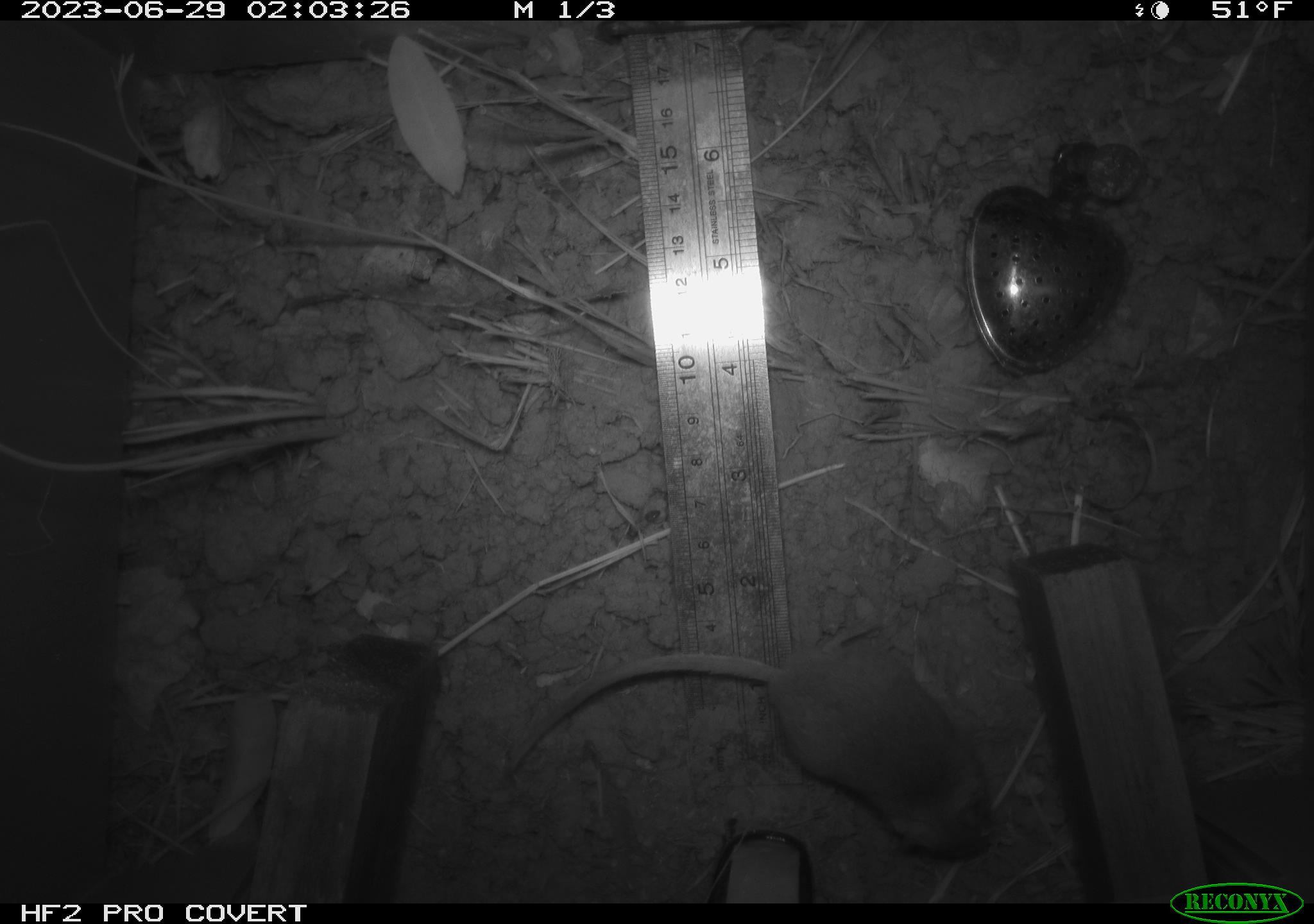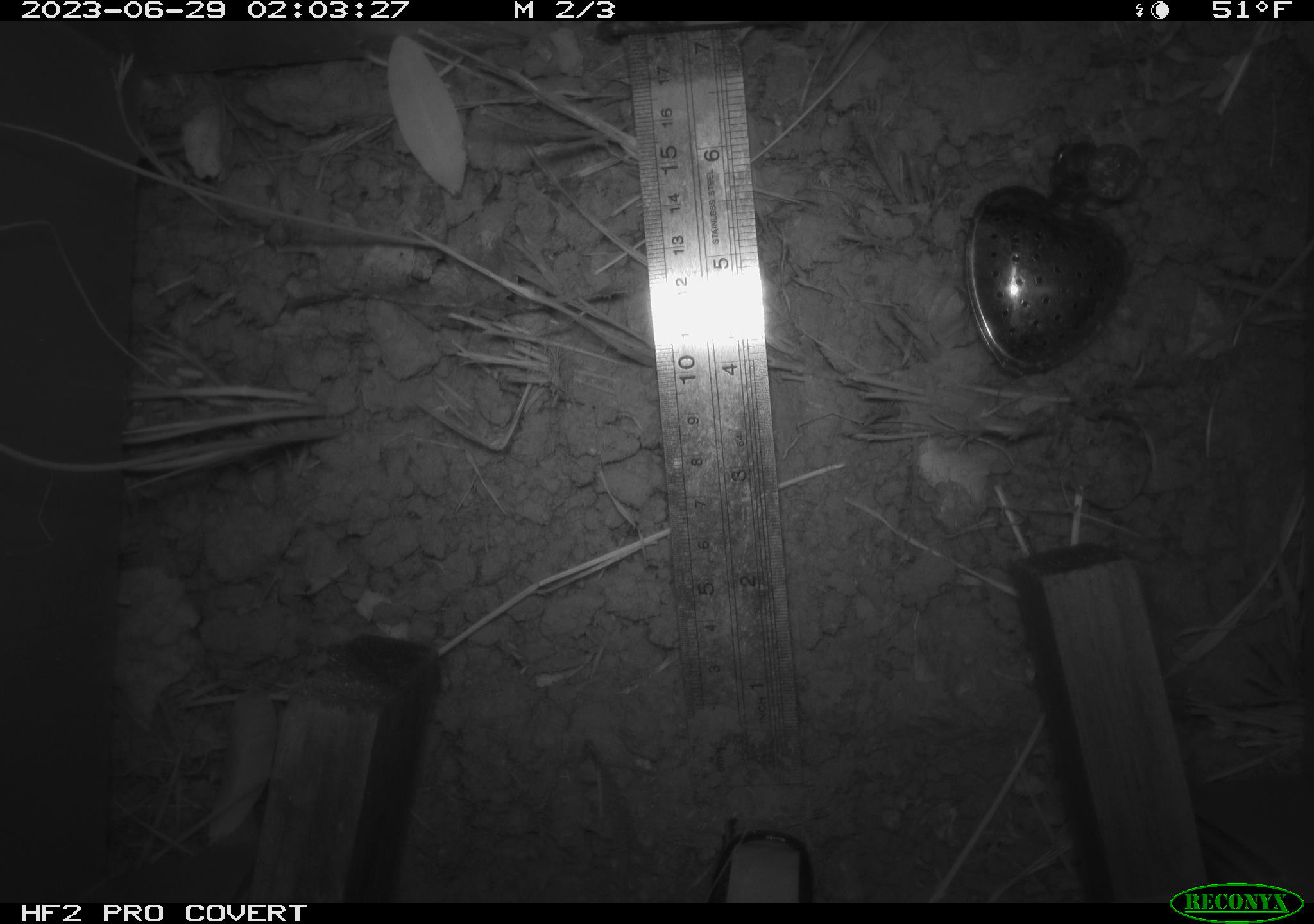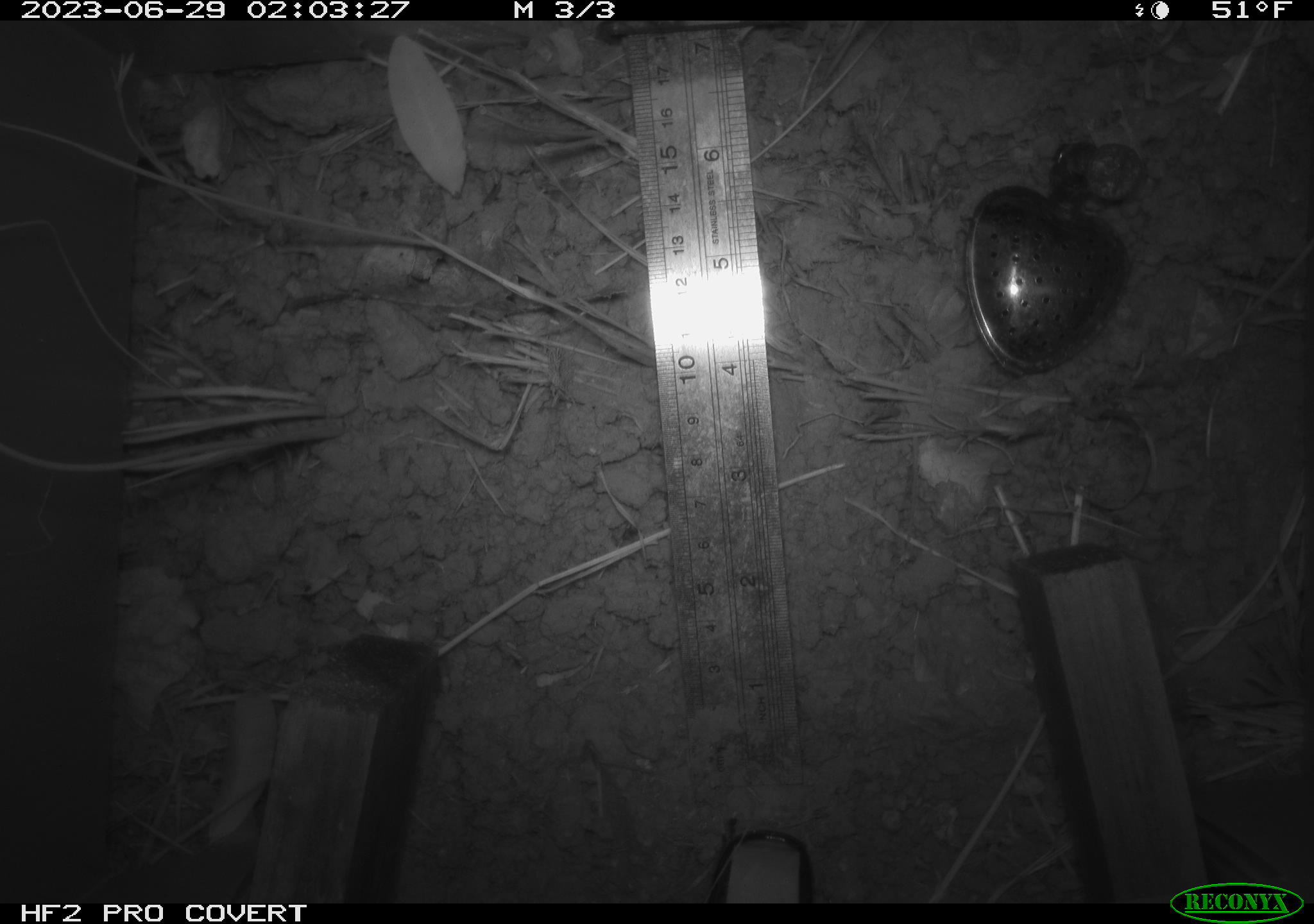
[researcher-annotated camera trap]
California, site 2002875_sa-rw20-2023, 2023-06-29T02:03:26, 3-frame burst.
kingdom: Animalia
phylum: Chordata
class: Mammalia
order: Rodentia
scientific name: Rodentia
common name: mouse species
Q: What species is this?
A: Mouse species (Rodentia).